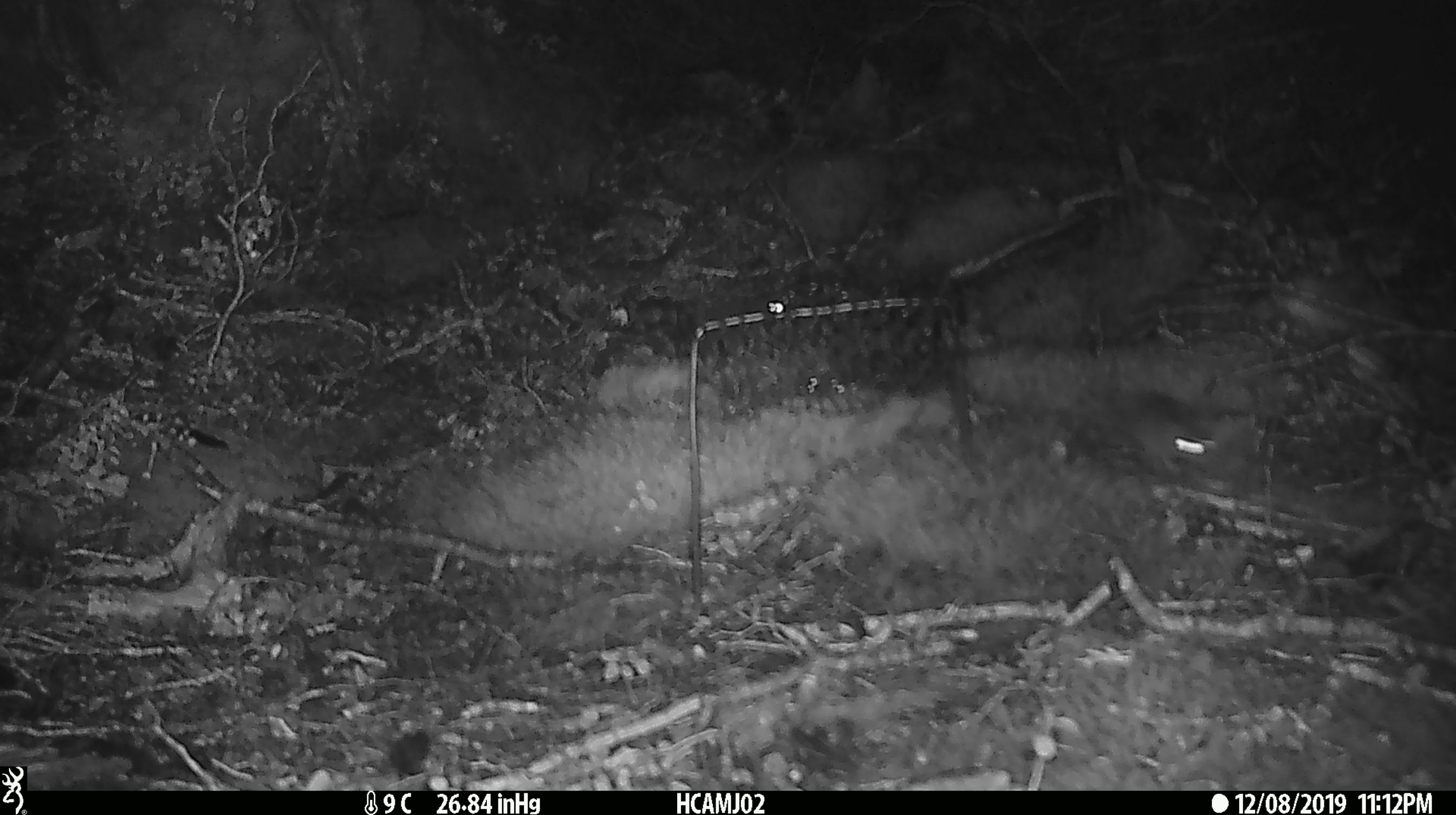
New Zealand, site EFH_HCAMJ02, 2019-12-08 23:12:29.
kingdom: Animalia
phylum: Chordata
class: Mammalia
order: Rodentia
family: Muridae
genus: Mus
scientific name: Mus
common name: mouse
Mouse (Mus).